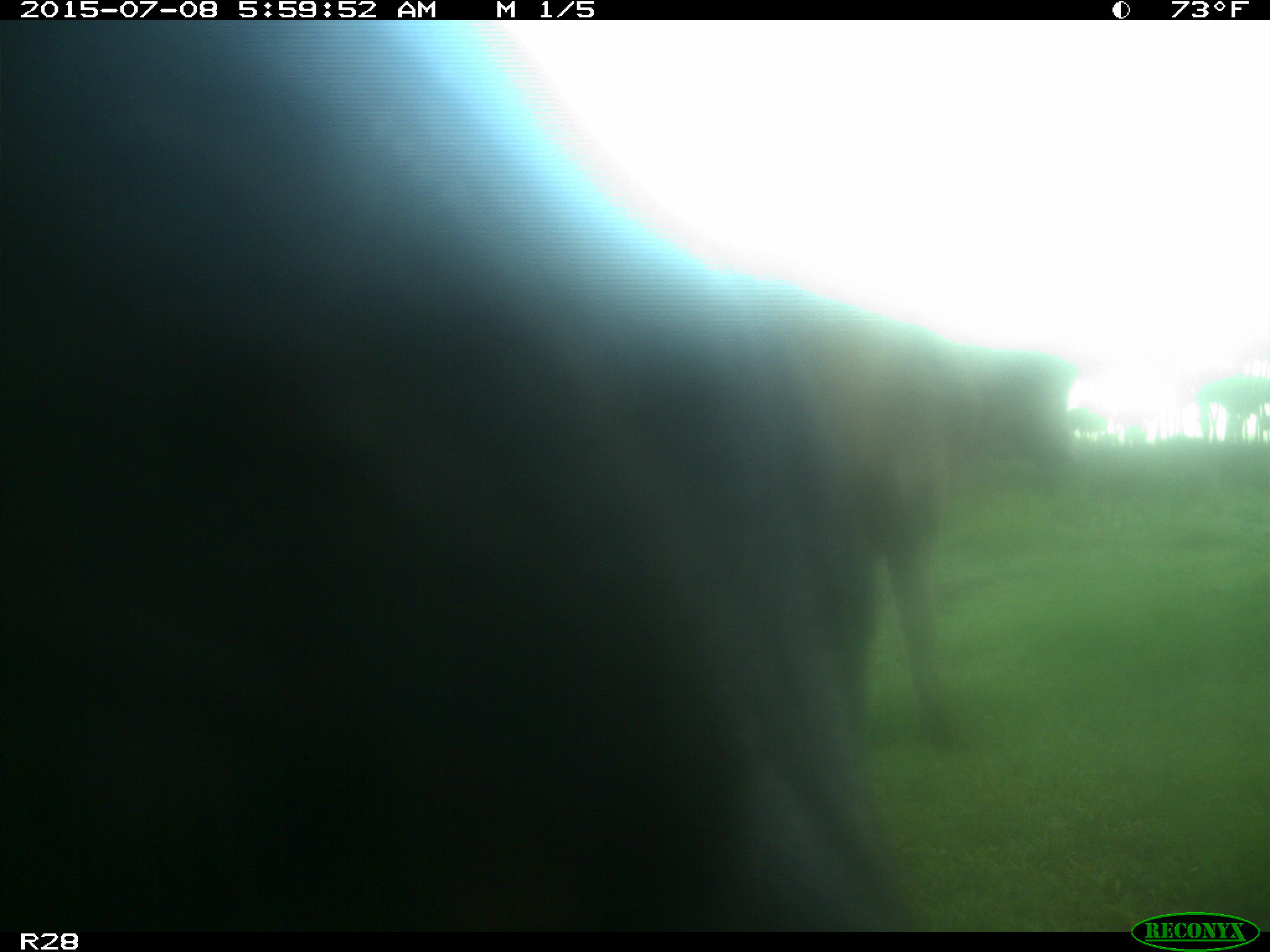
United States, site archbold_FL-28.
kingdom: Animalia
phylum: Chordata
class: Mammalia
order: Artiodactyla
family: Bovidae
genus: Bos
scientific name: Bos taurus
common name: domestic cow